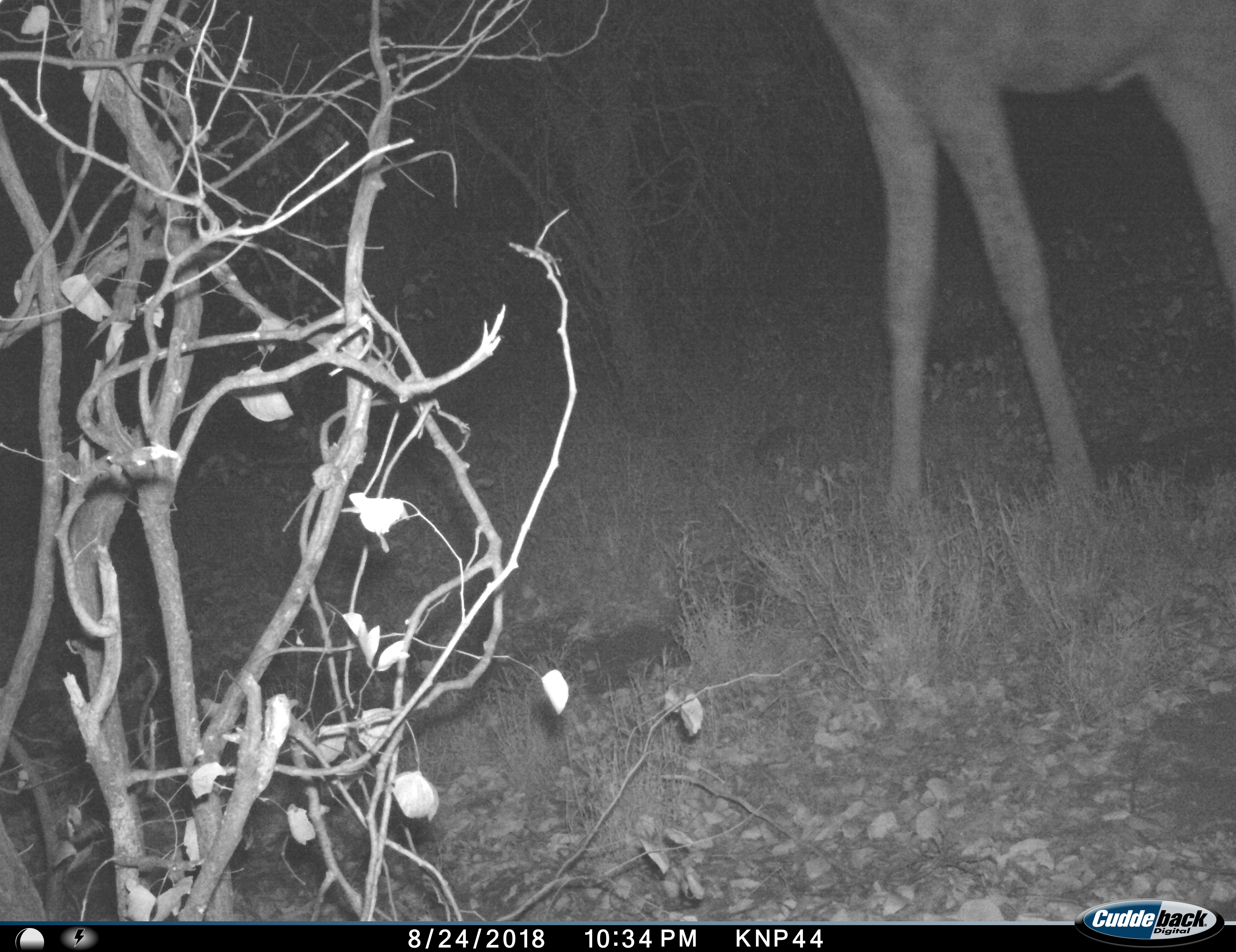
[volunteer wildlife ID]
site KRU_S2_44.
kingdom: Animalia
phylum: Chordata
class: Mammalia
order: Artiodactyla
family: Giraffidae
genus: Giraffa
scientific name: Giraffa camelopardalis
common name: giraffe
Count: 1.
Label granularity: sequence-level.